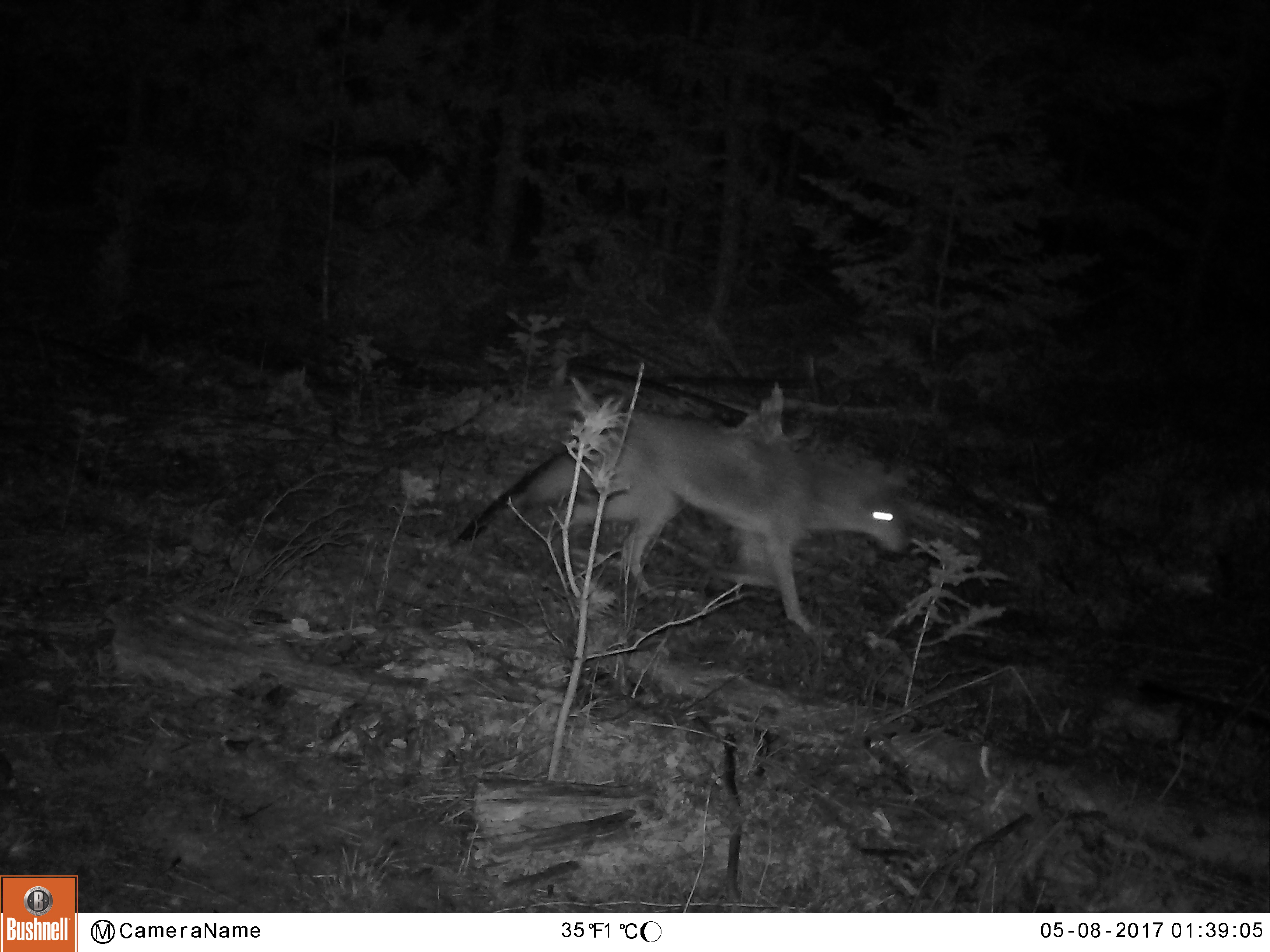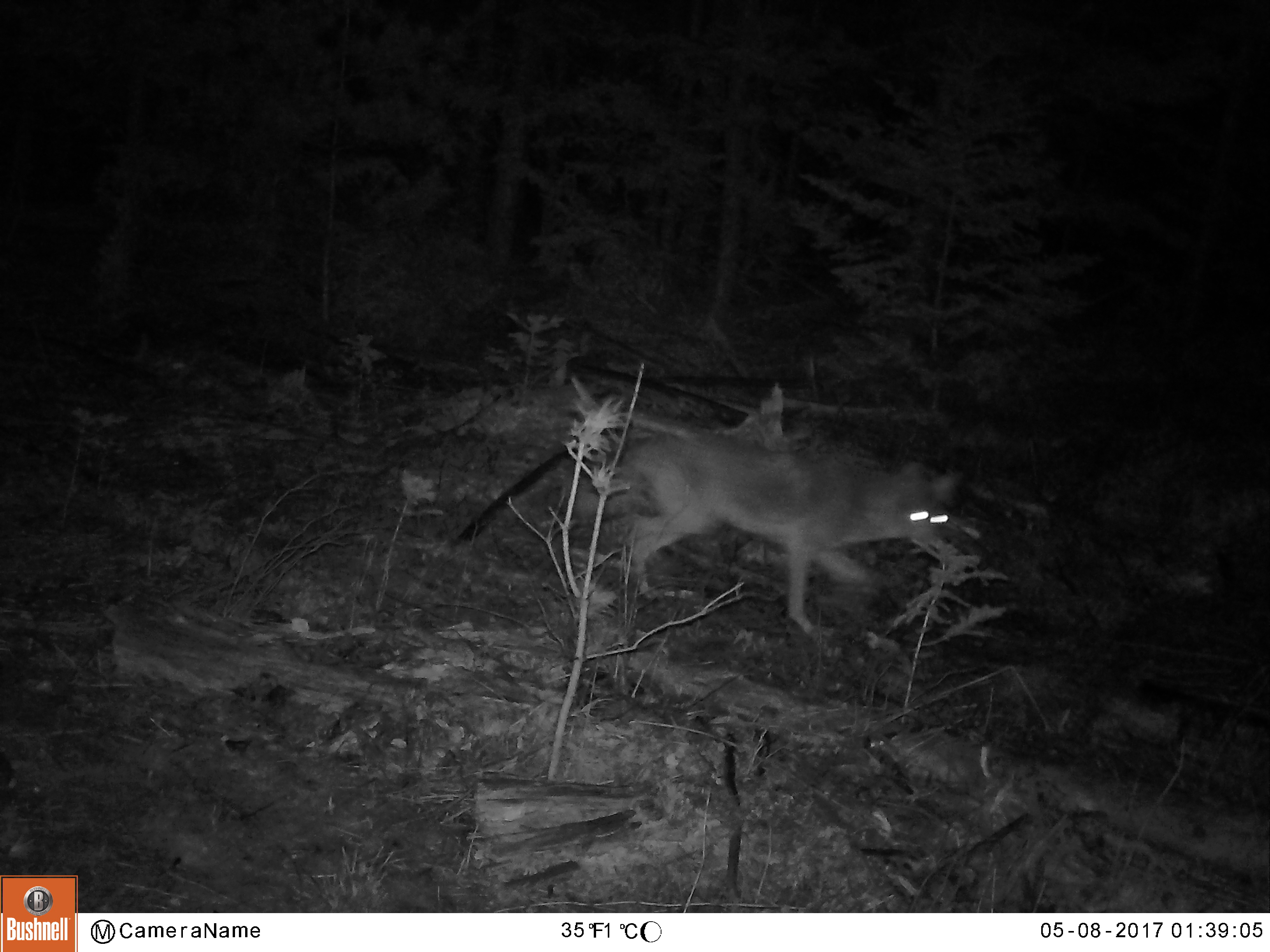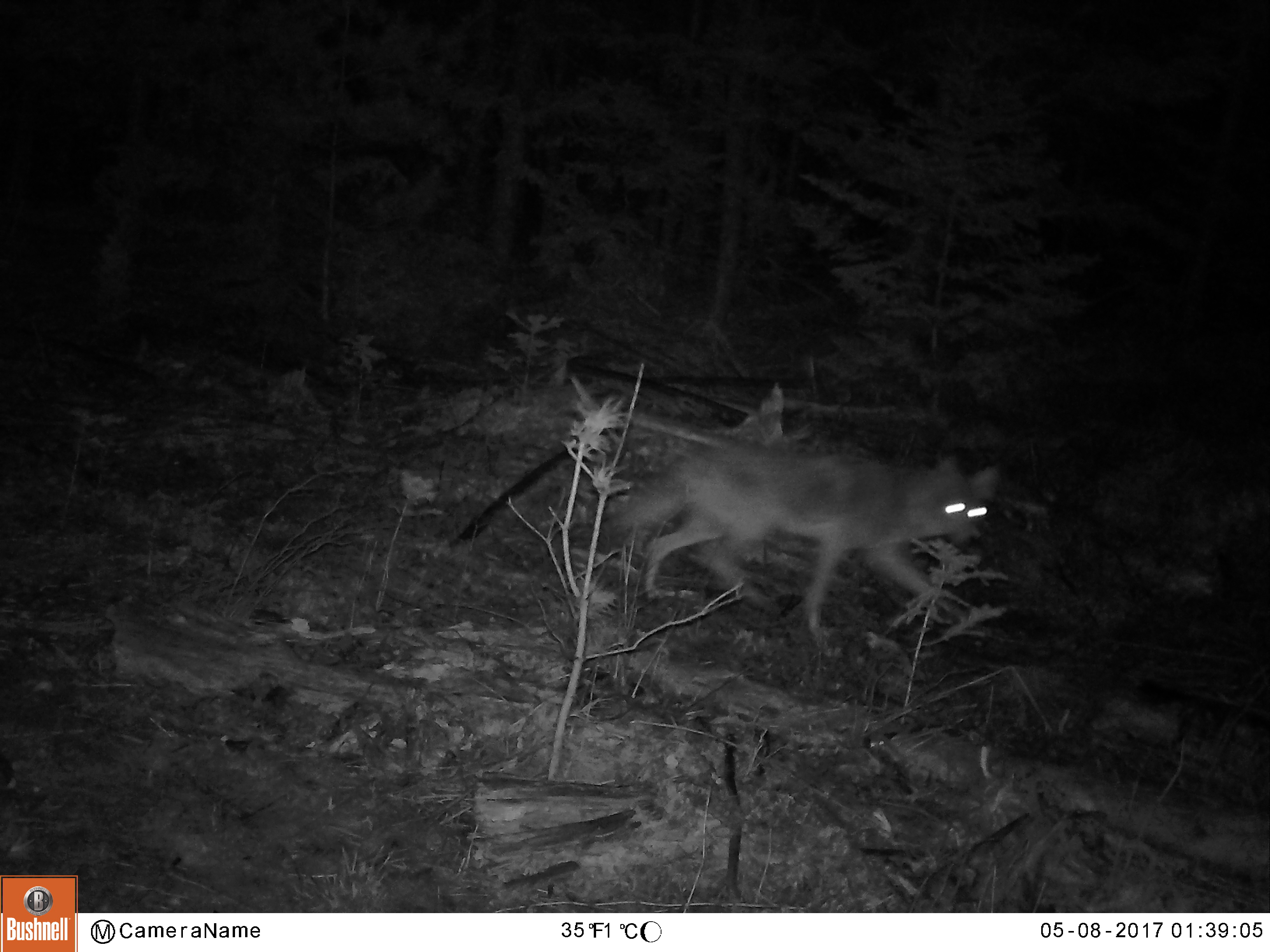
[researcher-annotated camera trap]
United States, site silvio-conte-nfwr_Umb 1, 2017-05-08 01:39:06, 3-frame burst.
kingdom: Animalia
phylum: Chordata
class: Mammalia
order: Carnivora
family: Canidae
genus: Canis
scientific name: Canis latrans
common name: coyote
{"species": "coyote (Canis latrans)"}